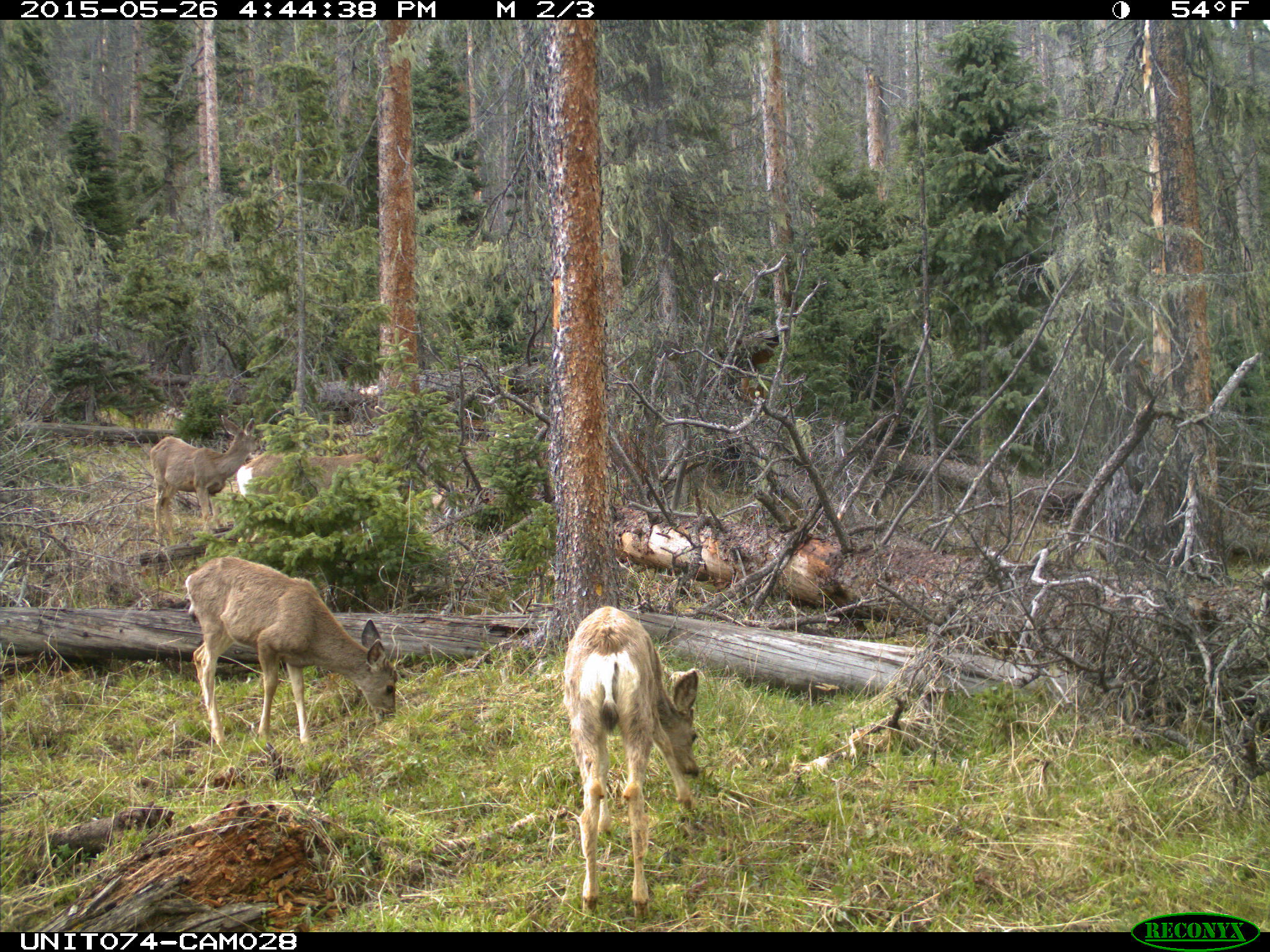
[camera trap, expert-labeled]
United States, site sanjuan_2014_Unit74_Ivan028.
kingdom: Animalia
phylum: Chordata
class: Mammalia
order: Artiodactyla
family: Cervidae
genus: Odocoileus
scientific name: Odocoileus hemionus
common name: mule deer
Odocoileus hemionus (mule deer).